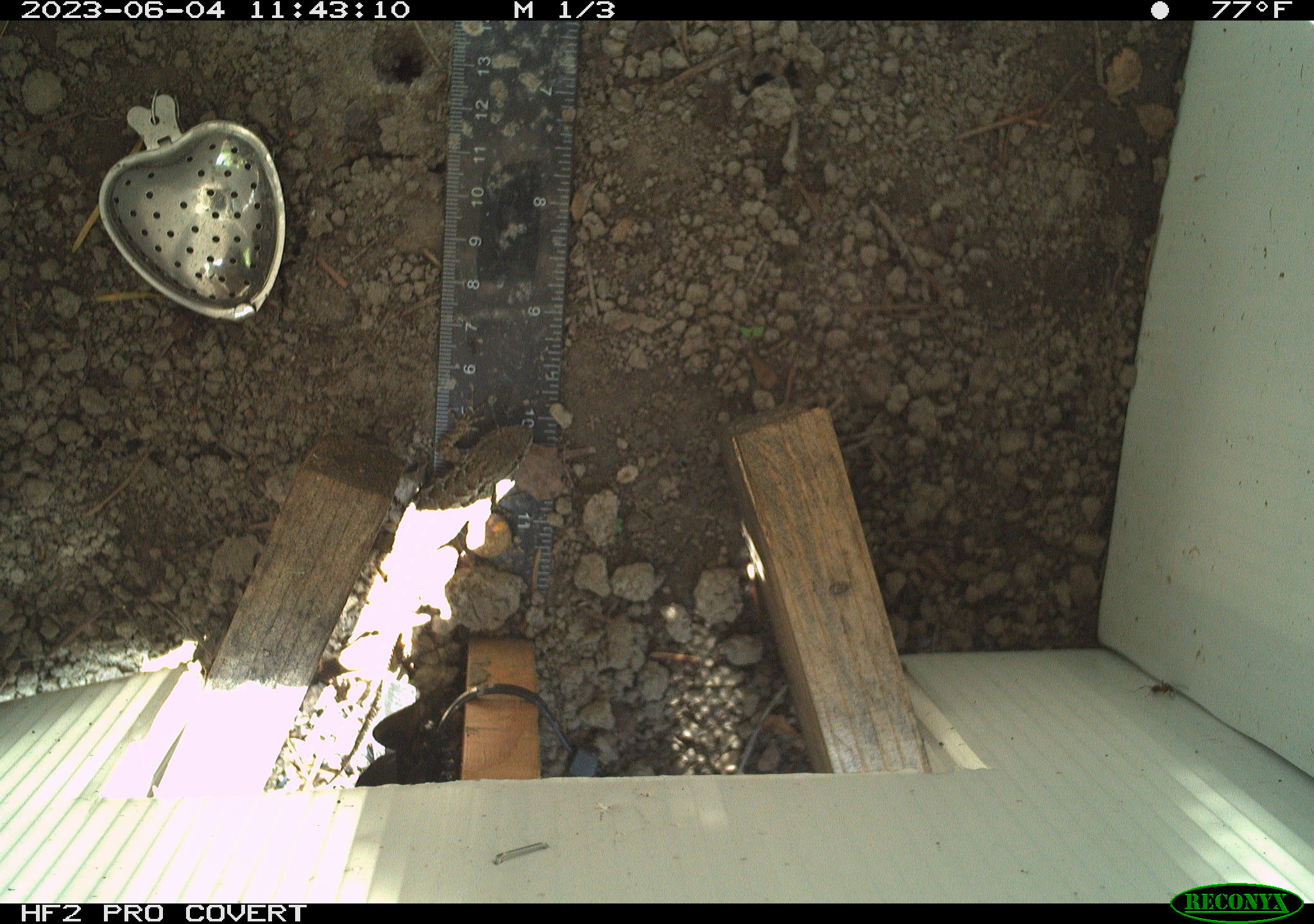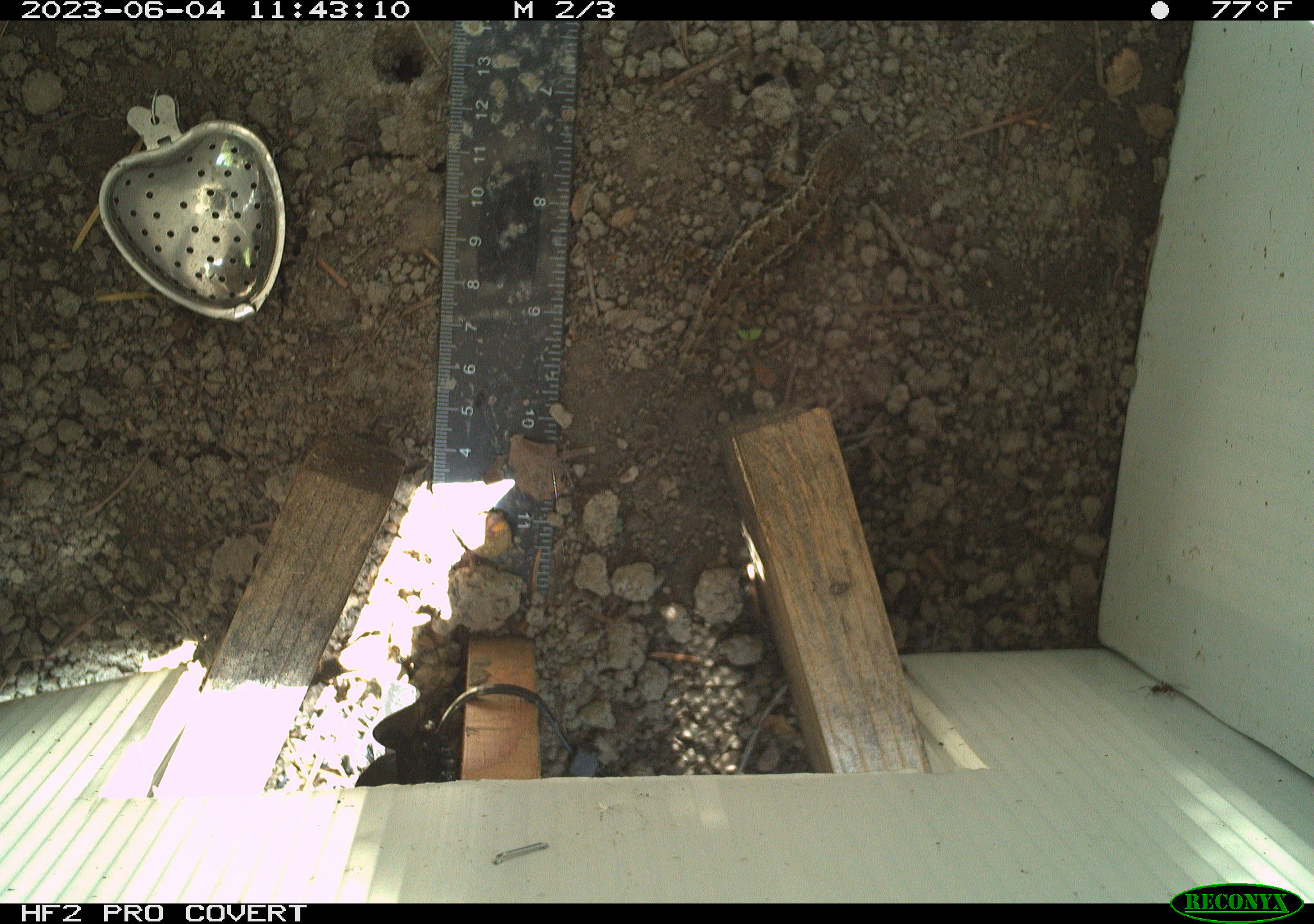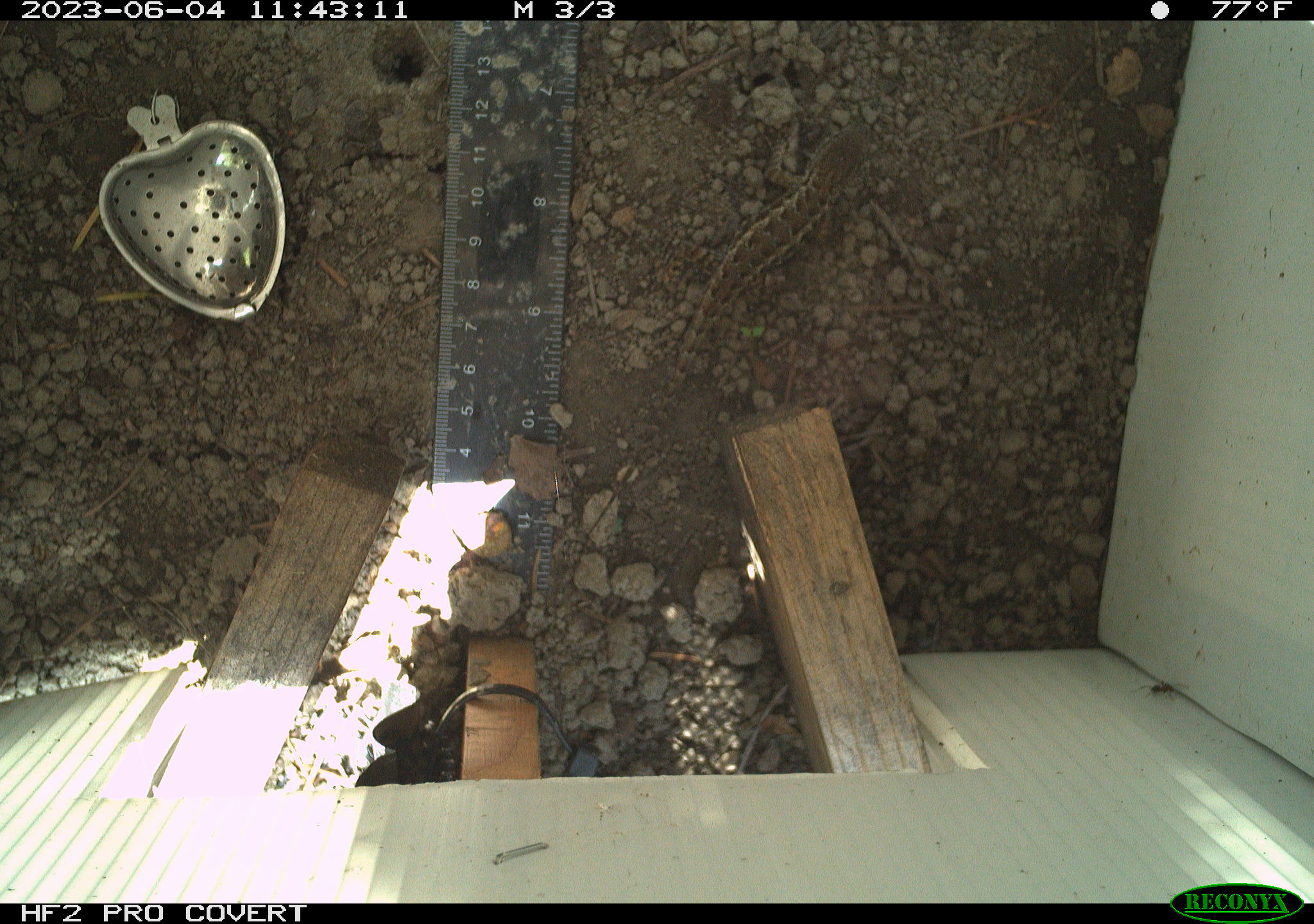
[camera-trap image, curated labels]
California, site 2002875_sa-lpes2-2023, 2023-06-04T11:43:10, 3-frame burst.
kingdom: Animalia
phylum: Chordata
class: Reptilia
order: Squamata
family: Phrynosomatidae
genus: Sceloporus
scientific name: Sceloporus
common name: spiny lizards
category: sceloporus species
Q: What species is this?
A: Sceloporus species (spiny lizards) (Sceloporus).